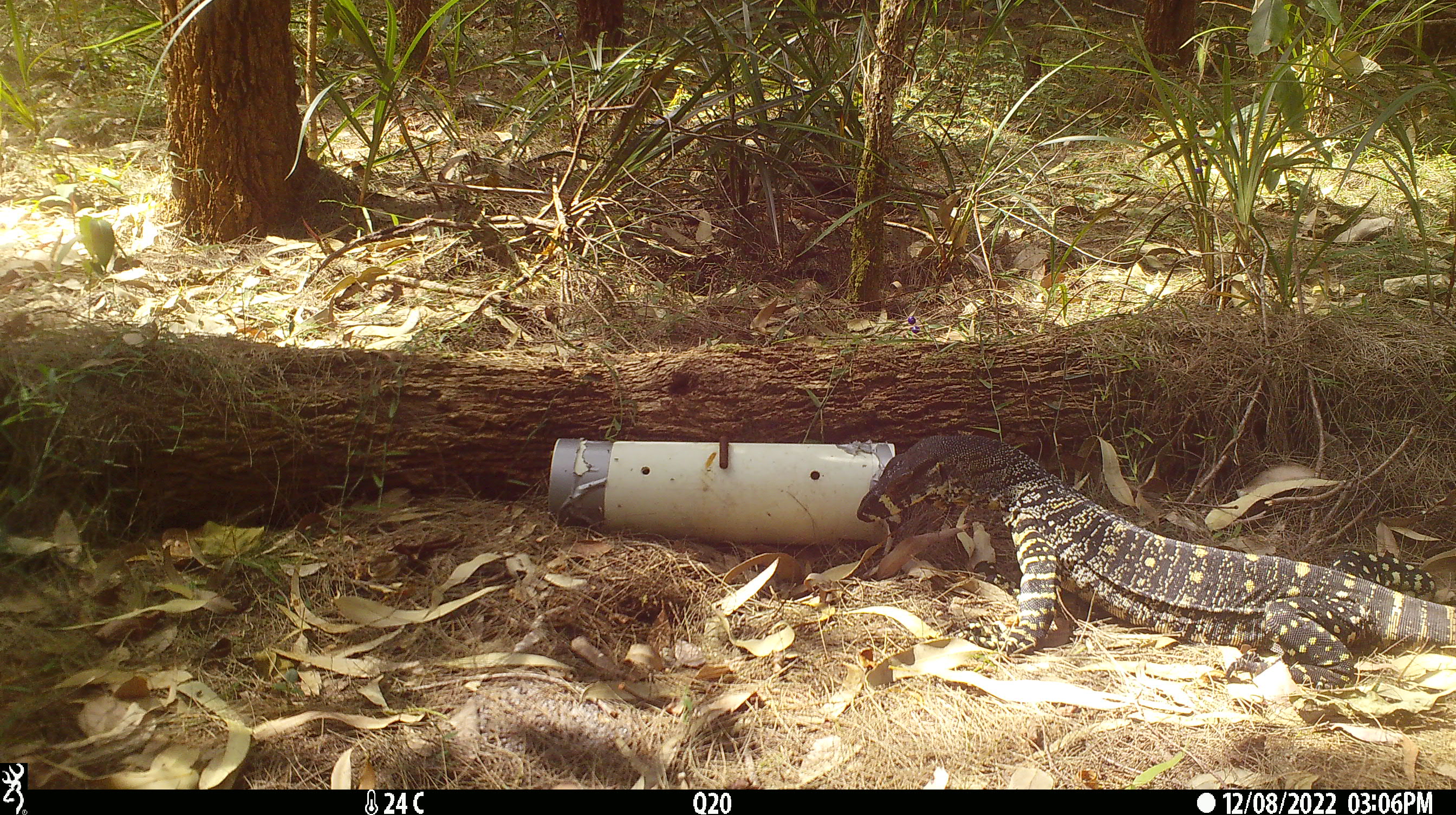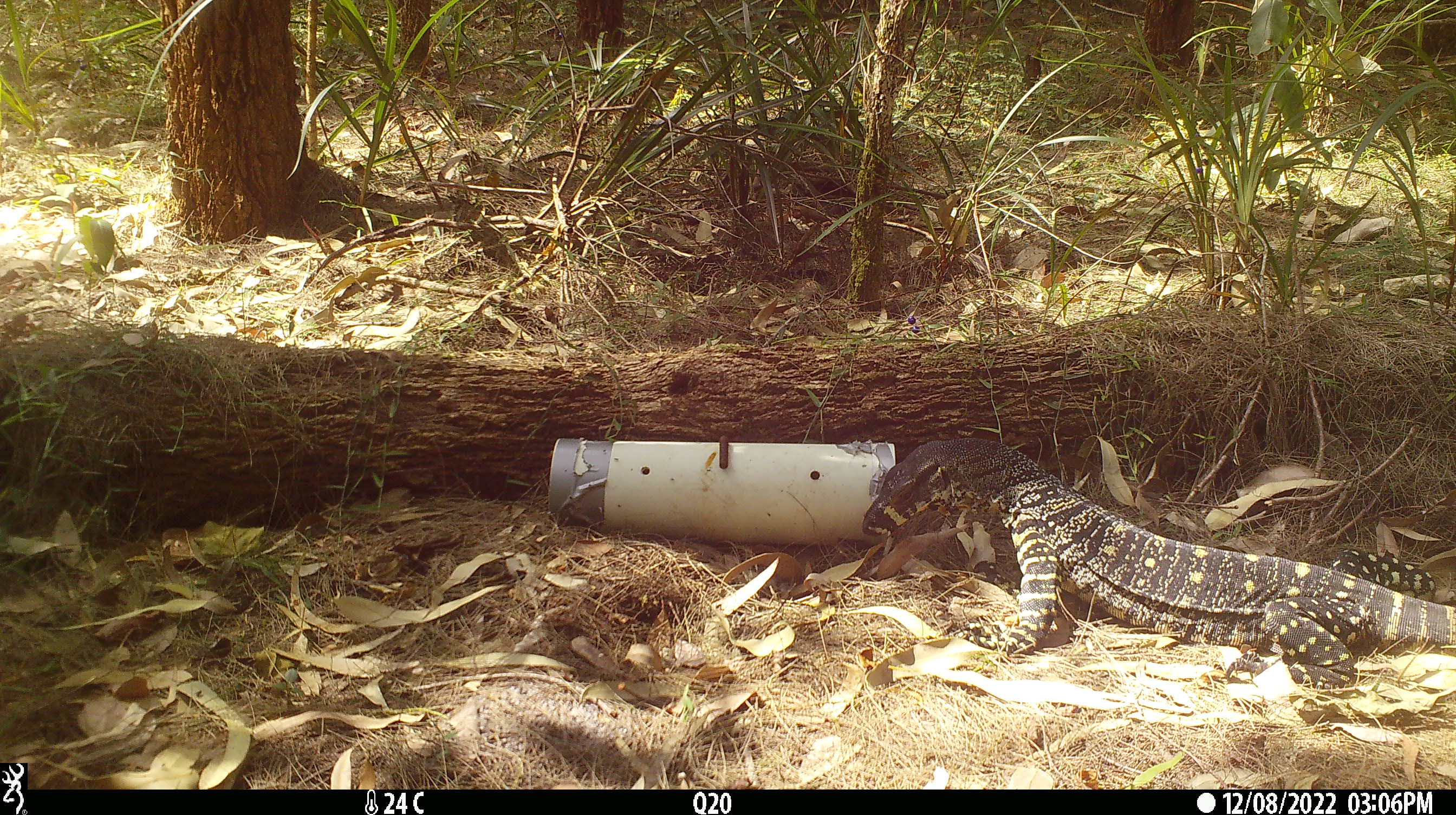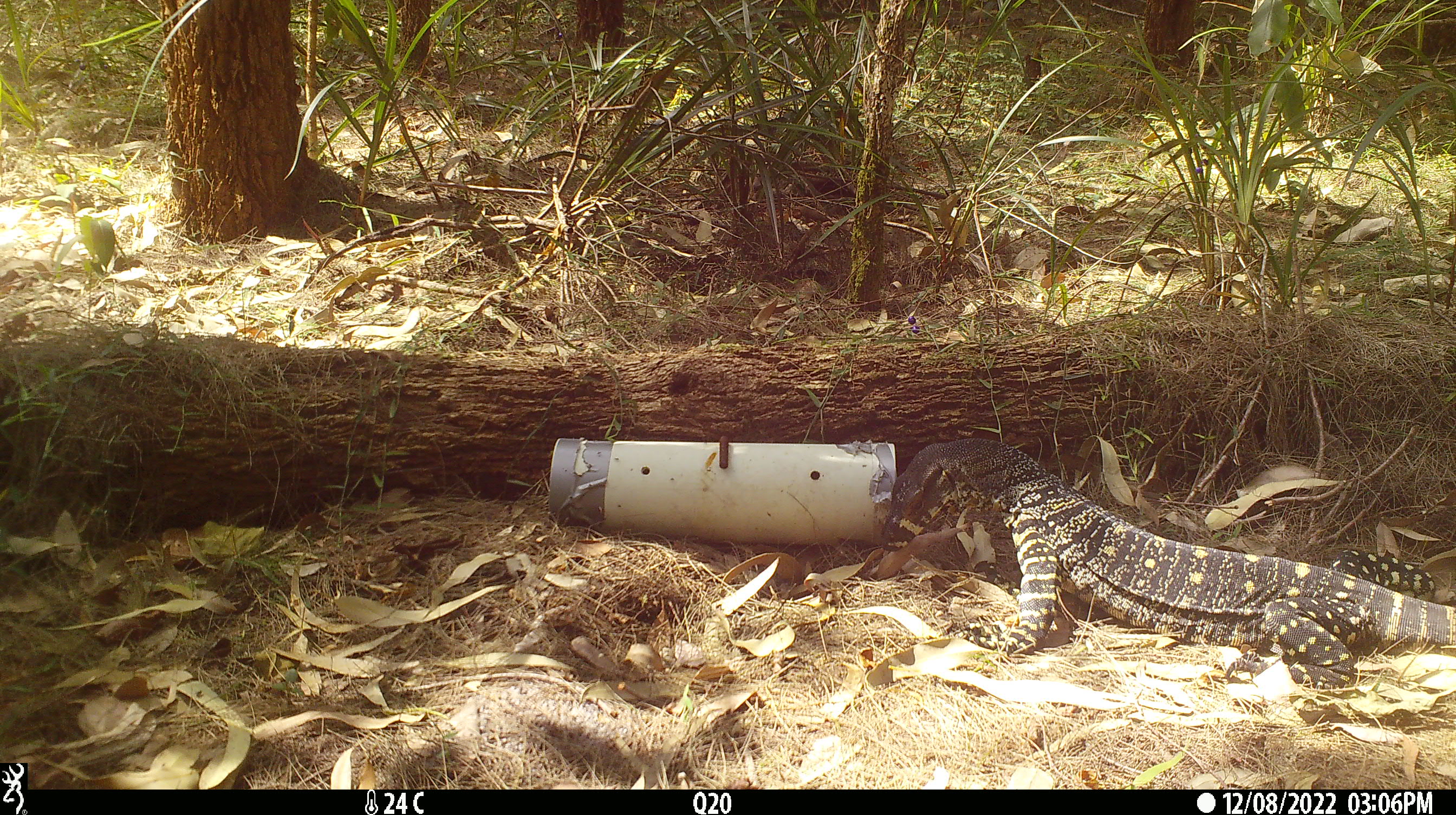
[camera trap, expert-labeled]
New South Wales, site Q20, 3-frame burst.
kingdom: Animalia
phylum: Chordata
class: Reptilia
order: Squamata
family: Varanidae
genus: Varanus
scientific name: Varanus varius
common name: lace monitor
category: goanna